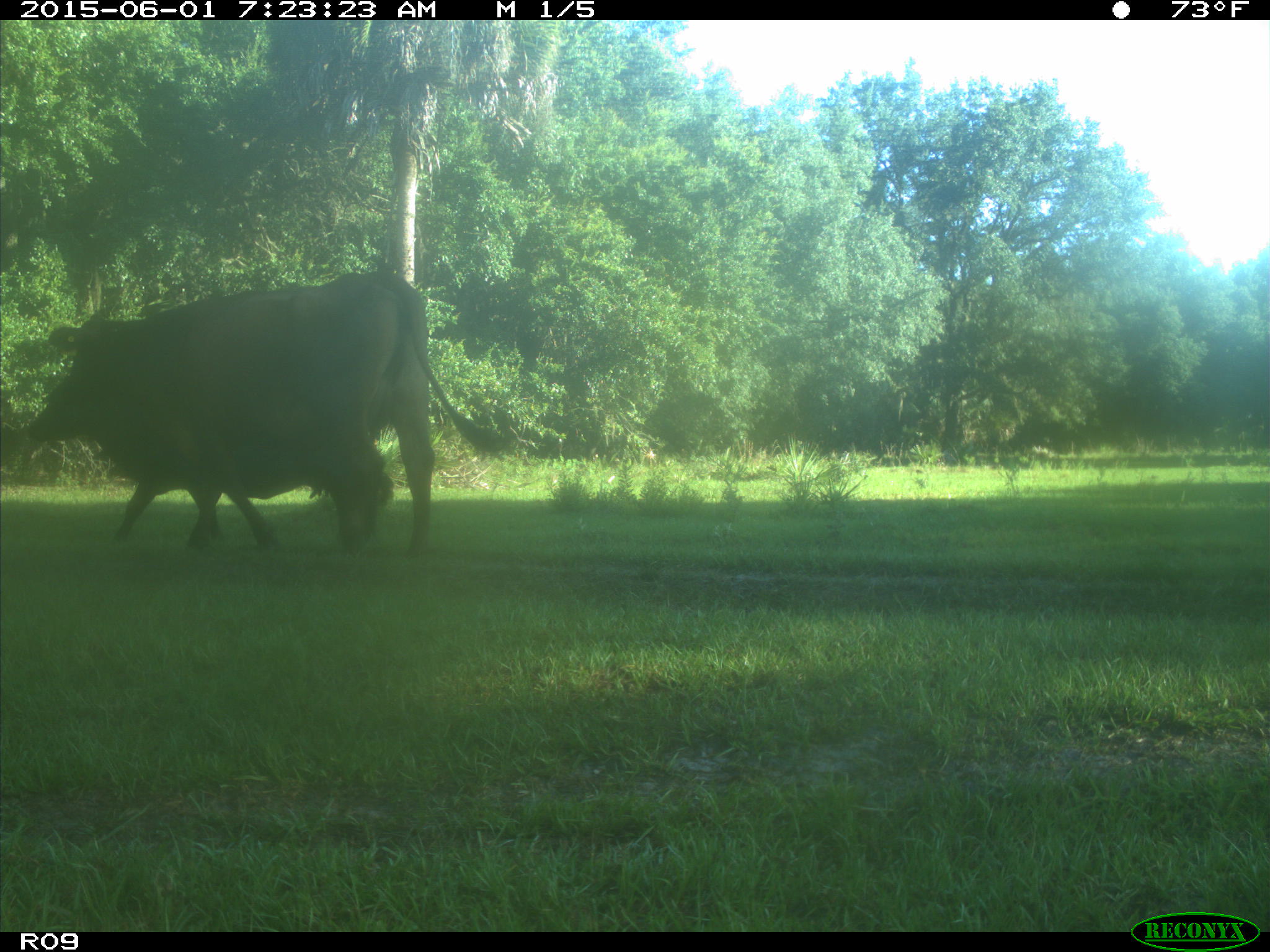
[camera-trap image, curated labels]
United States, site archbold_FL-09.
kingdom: Animalia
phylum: Chordata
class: Mammalia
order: Artiodactyla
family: Bovidae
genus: Bos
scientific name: Bos taurus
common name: domestic cow